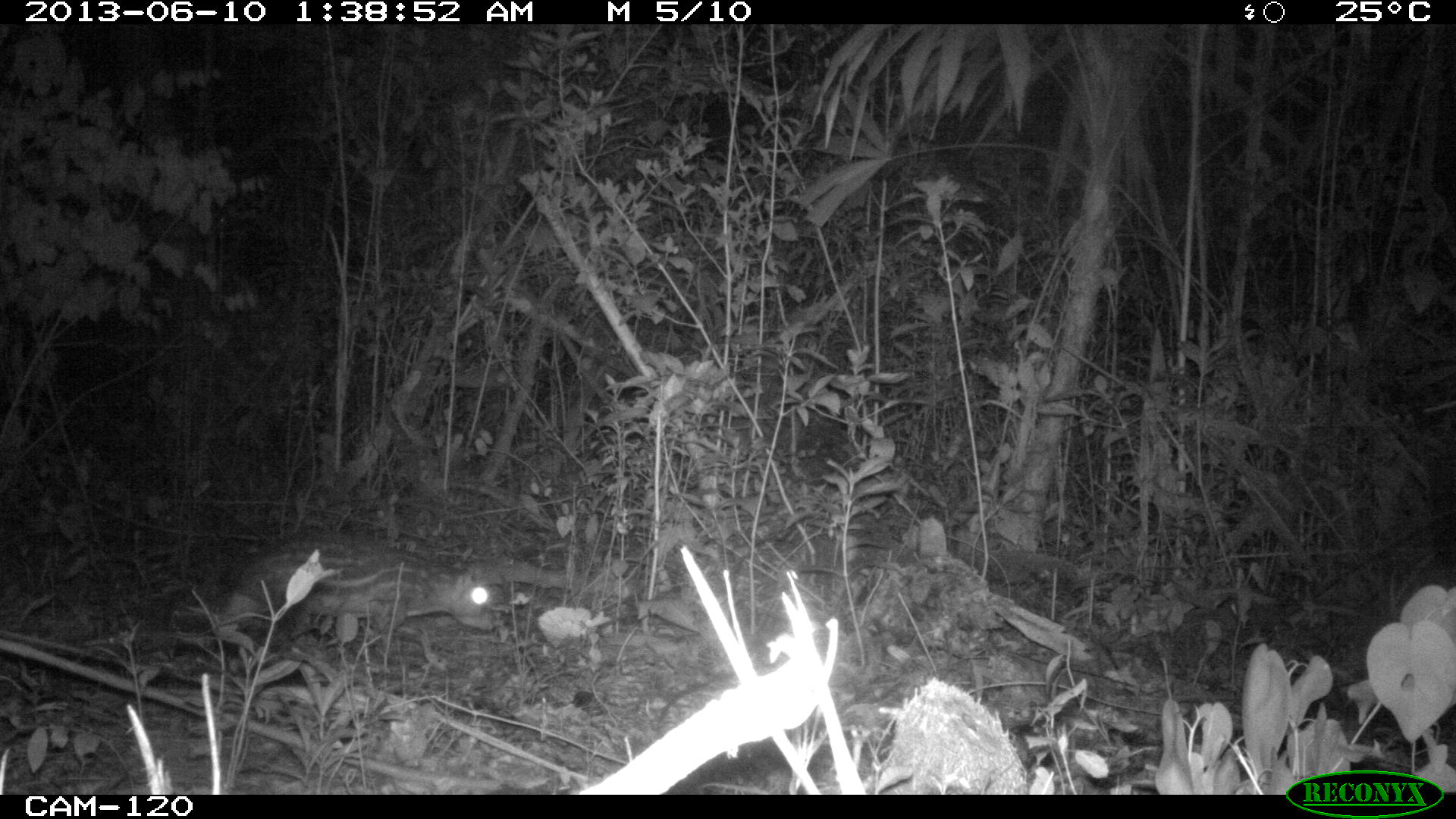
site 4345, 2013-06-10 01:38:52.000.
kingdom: Animalia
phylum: Chordata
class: Mammalia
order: Rodentia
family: Cuniculidae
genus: Cuniculus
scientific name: Cuniculus paca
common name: lowland paca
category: agouti paca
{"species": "agouti paca (lowland paca) (Cuniculus paca)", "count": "1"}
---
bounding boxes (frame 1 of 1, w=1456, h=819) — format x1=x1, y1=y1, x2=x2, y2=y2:
agouti paca: x1=216, y1=533, x2=498, y2=670